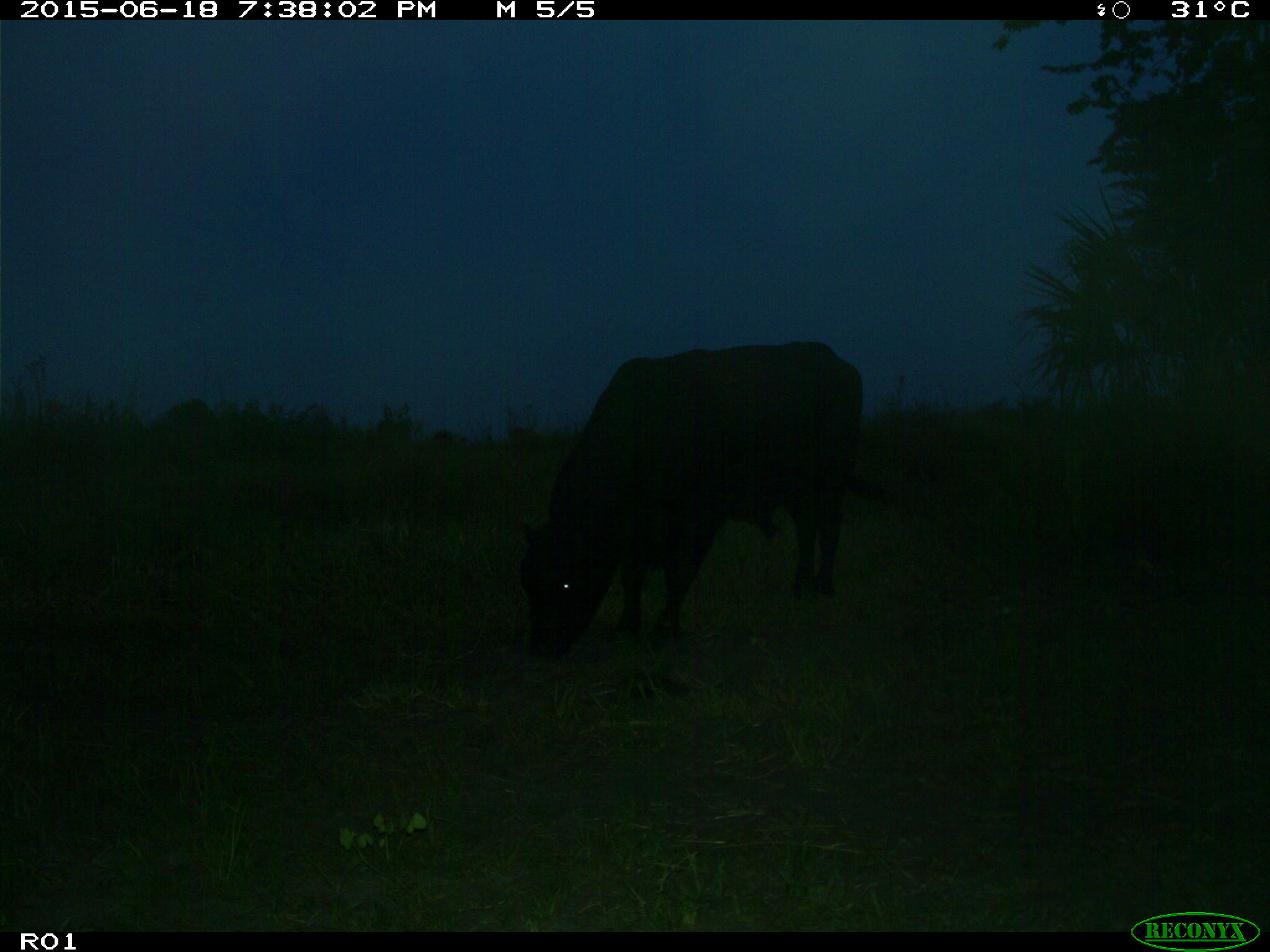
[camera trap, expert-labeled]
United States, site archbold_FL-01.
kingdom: Animalia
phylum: Chordata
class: Mammalia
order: Artiodactyla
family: Bovidae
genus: Bos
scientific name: Bos taurus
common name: domestic cow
Bos taurus (domestic cow).